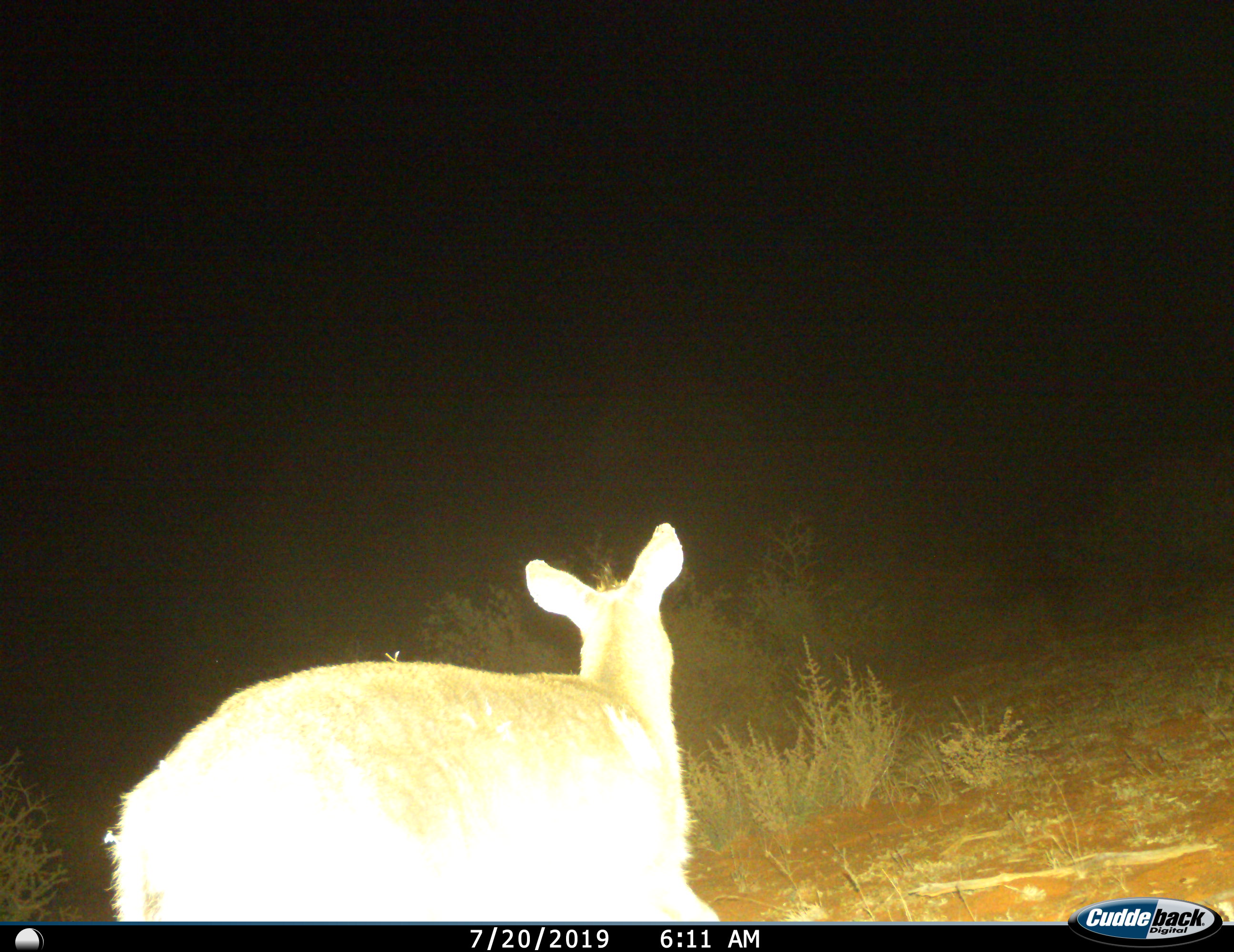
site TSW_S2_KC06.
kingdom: Animalia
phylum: Chordata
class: Mammalia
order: Artiodactyla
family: Bovidae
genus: Sylvicapra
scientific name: Sylvicapra grimmia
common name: common duiker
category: duikercommongrey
Duikercommongrey (common duiker) (Sylvicapra grimmia), count 1. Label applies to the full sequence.